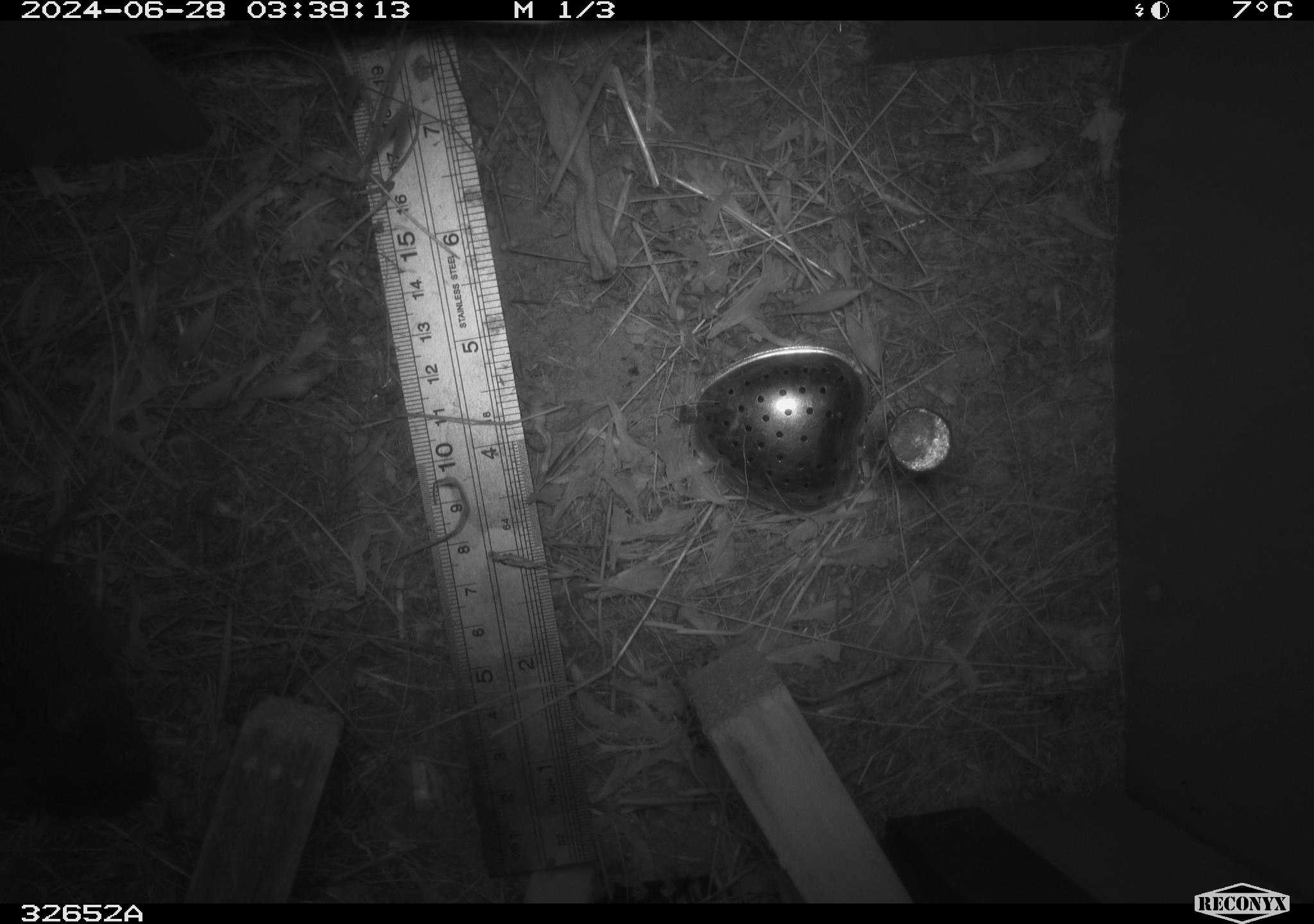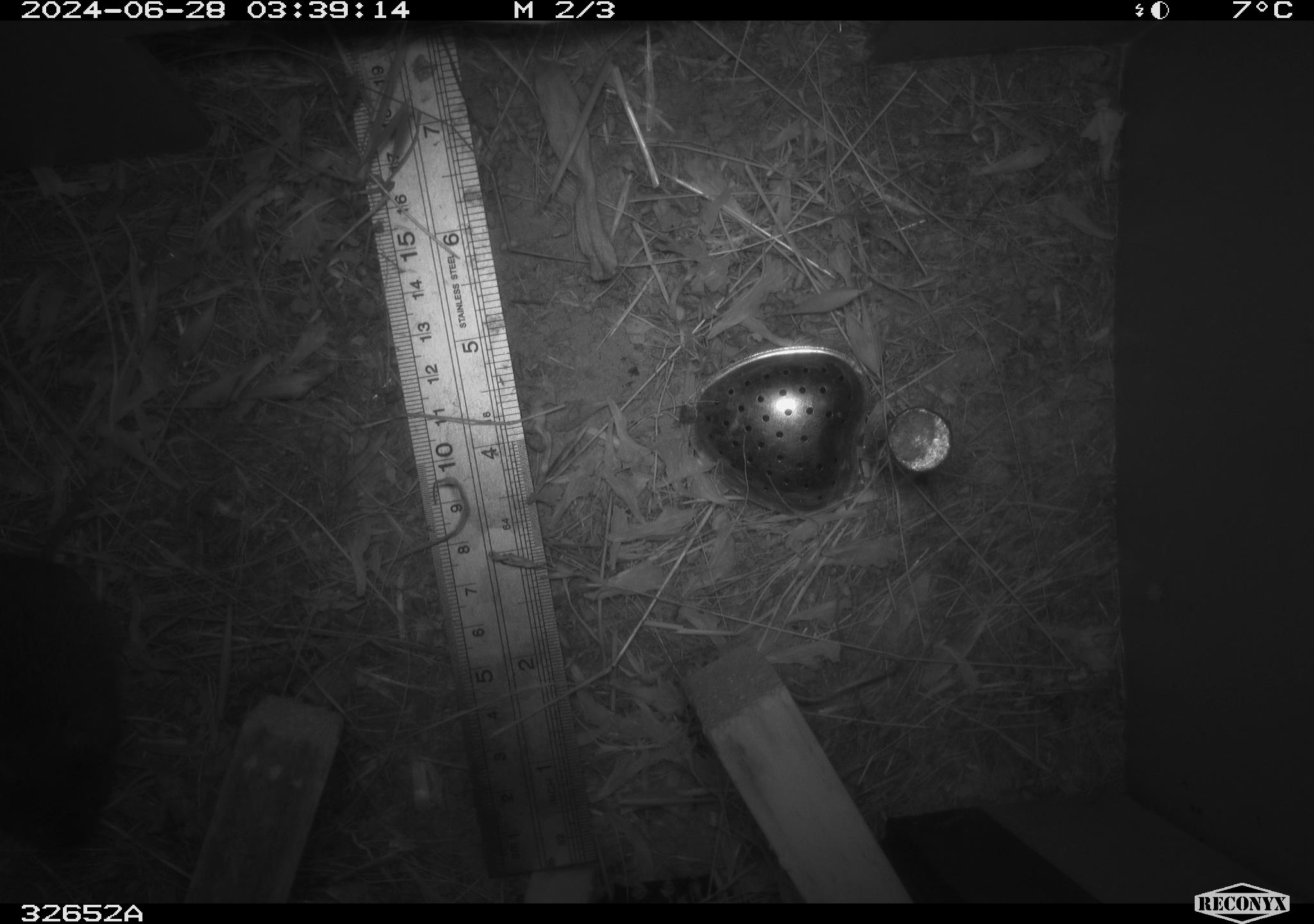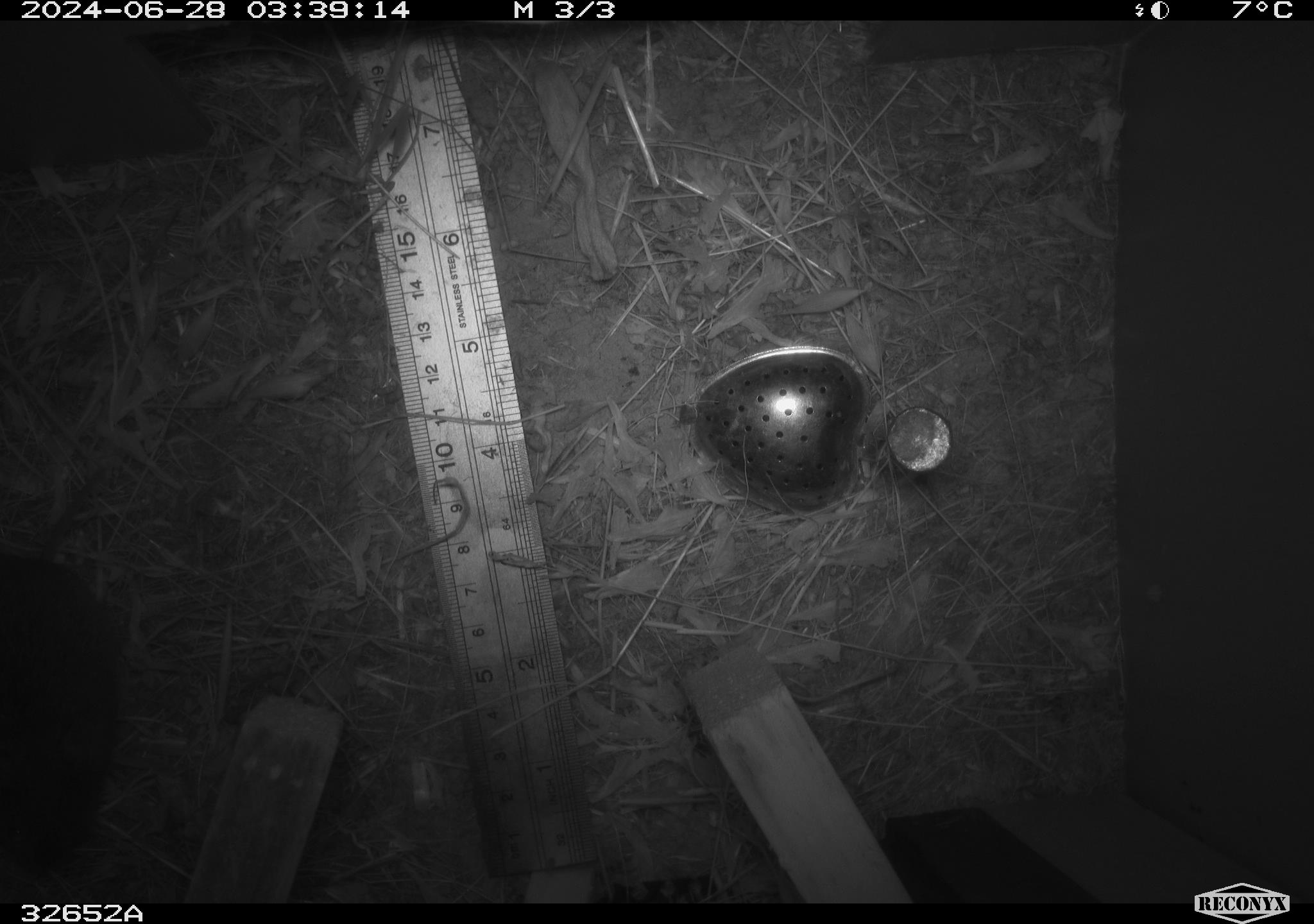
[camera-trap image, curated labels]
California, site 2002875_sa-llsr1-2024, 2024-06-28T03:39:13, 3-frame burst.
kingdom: Animalia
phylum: Chordata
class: Mammalia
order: Rodentia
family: Cricetidae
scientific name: Arvicolinae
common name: voles, lemmings, and muskrats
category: arvicolinae subfamily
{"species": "arvicolinae subfamily (voles, lemmings, and muskrats) (Arvicolinae)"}